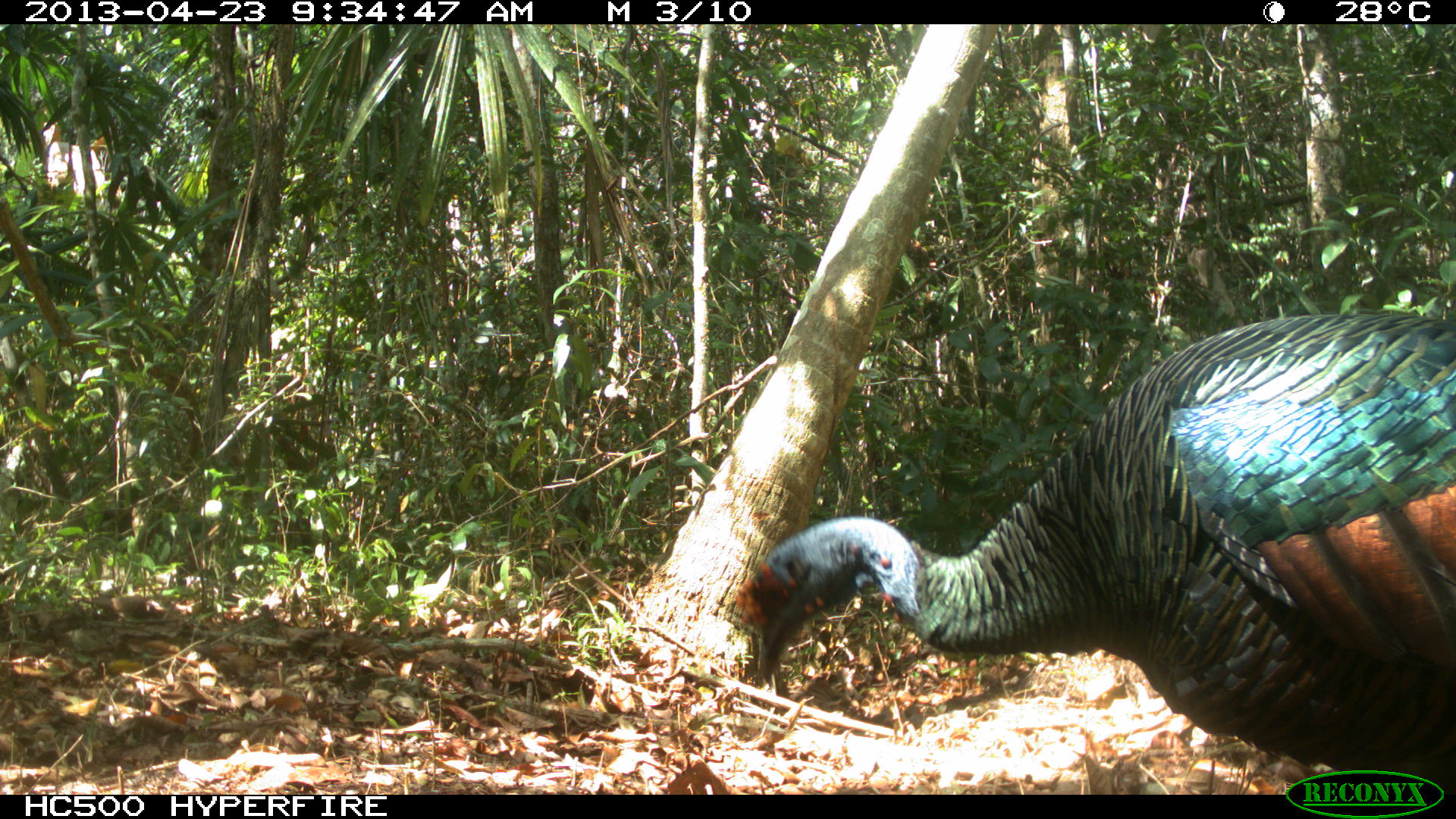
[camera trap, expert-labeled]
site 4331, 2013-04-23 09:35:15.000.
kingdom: Animalia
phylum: Chordata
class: Aves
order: Galliformes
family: Phasianidae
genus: Meleagris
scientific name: Meleagris ocellata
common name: ocellated turkey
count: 2